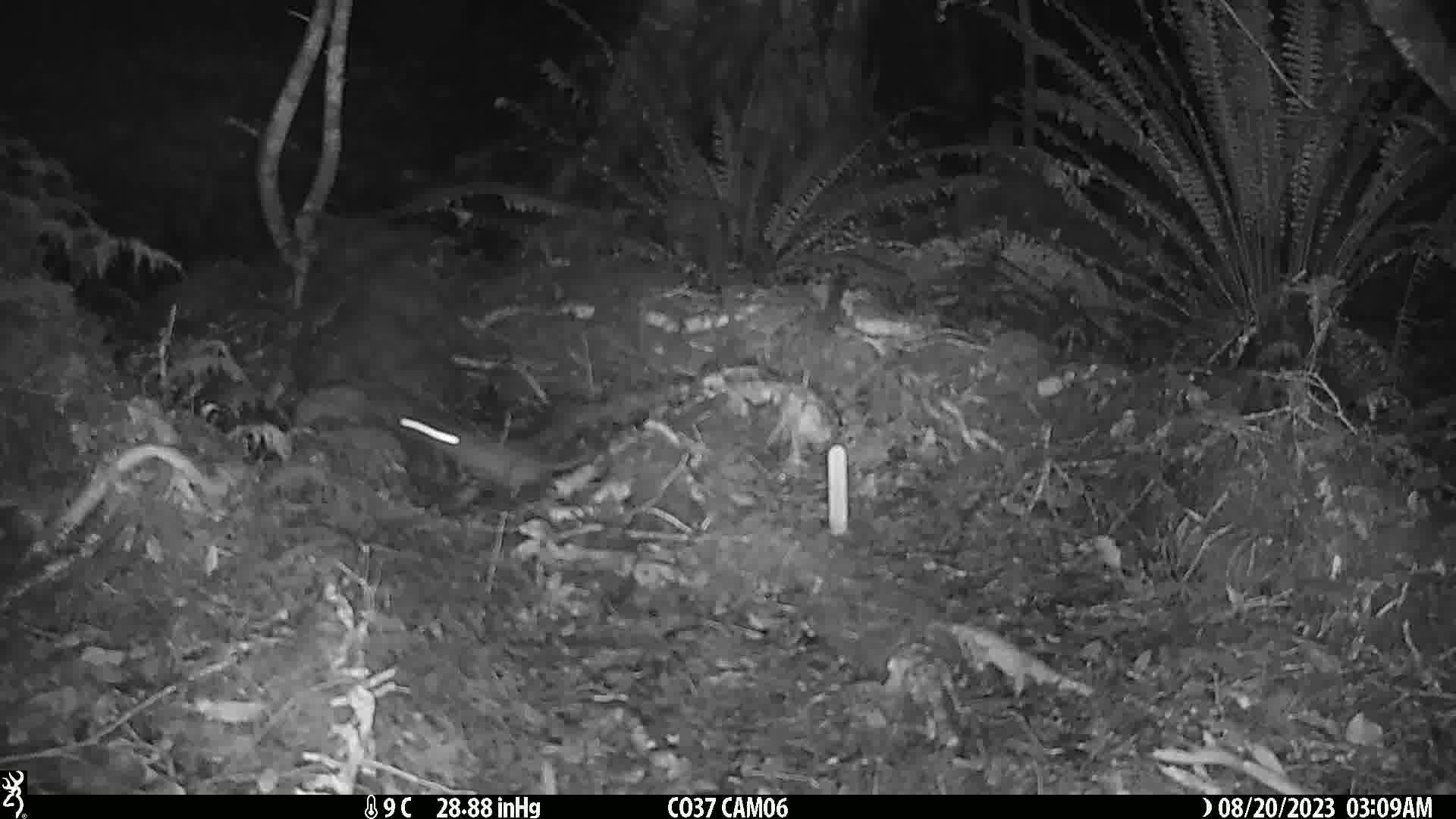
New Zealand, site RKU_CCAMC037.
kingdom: Animalia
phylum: Chordata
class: Mammalia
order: Rodentia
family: Muridae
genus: Rattus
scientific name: Rattus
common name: rat